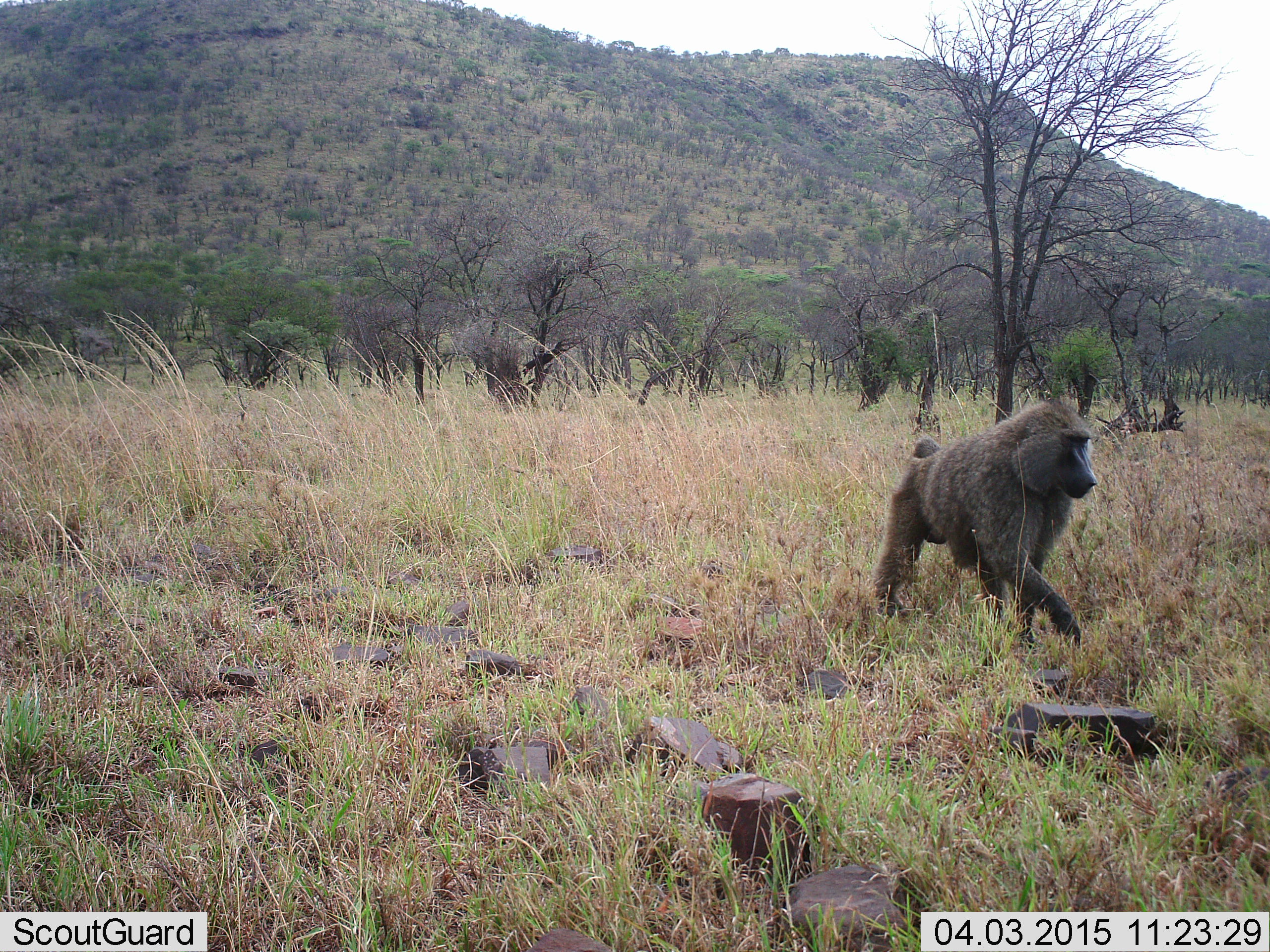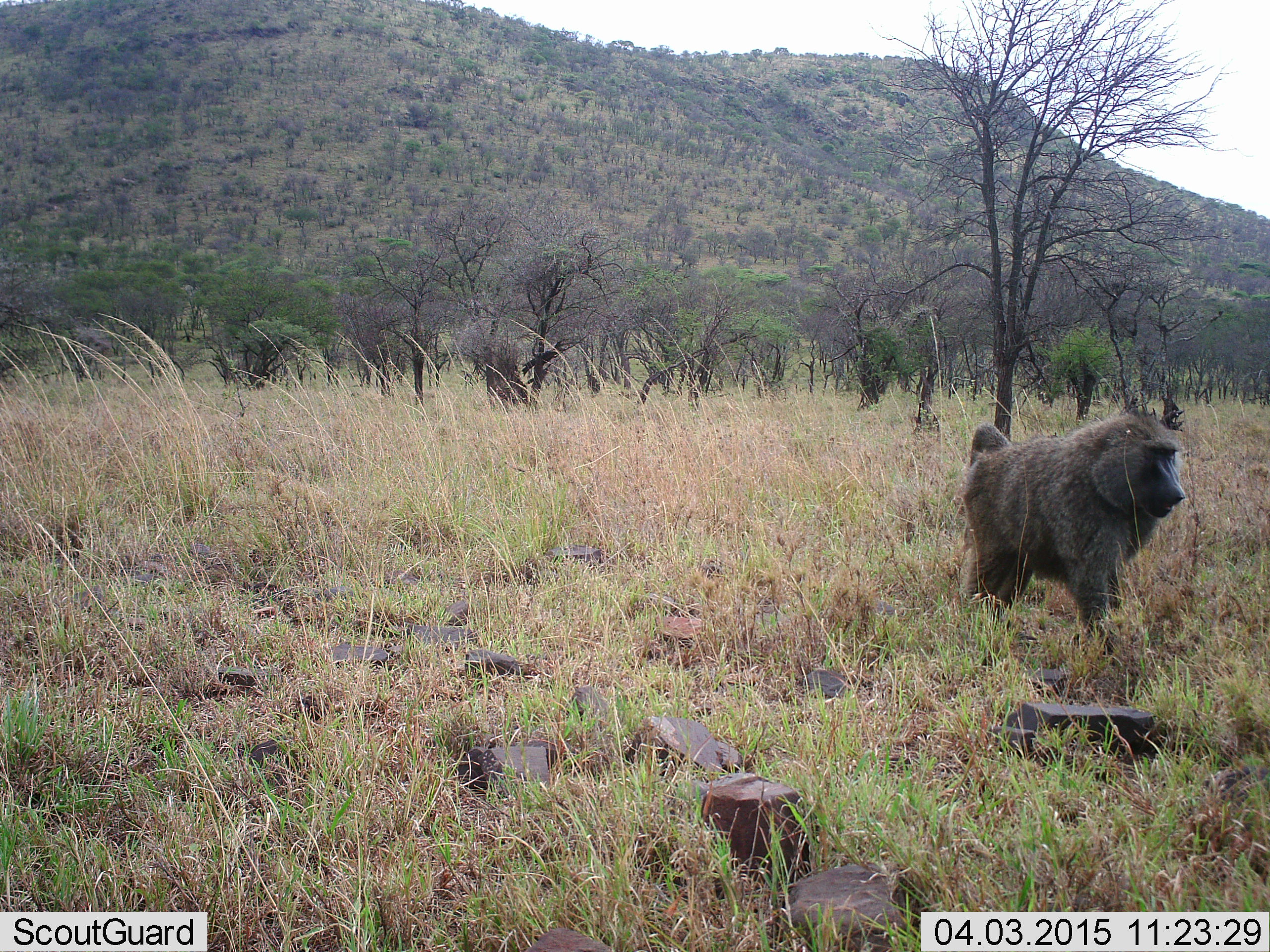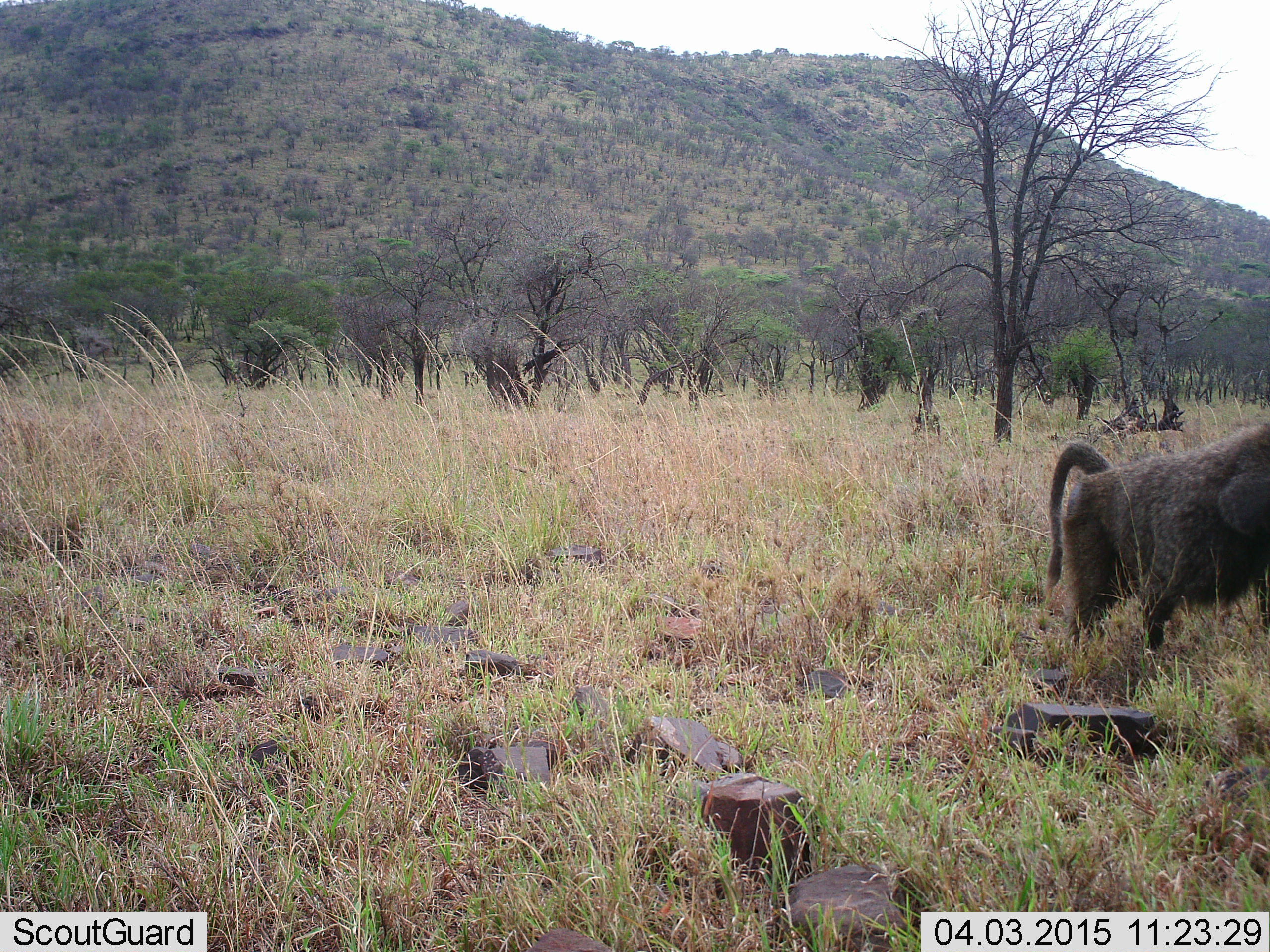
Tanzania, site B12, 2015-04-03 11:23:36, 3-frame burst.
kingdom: Animalia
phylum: Chordata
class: Mammalia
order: Primates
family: Cercopithecidae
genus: Papio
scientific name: Papio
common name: baboon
Baboon (Papio), count 1. Behavior (volunteer vote fractions): standing 0%, resting 0%, moving 100%, interacting 0%. Young present (vote fraction): 0%. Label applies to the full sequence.